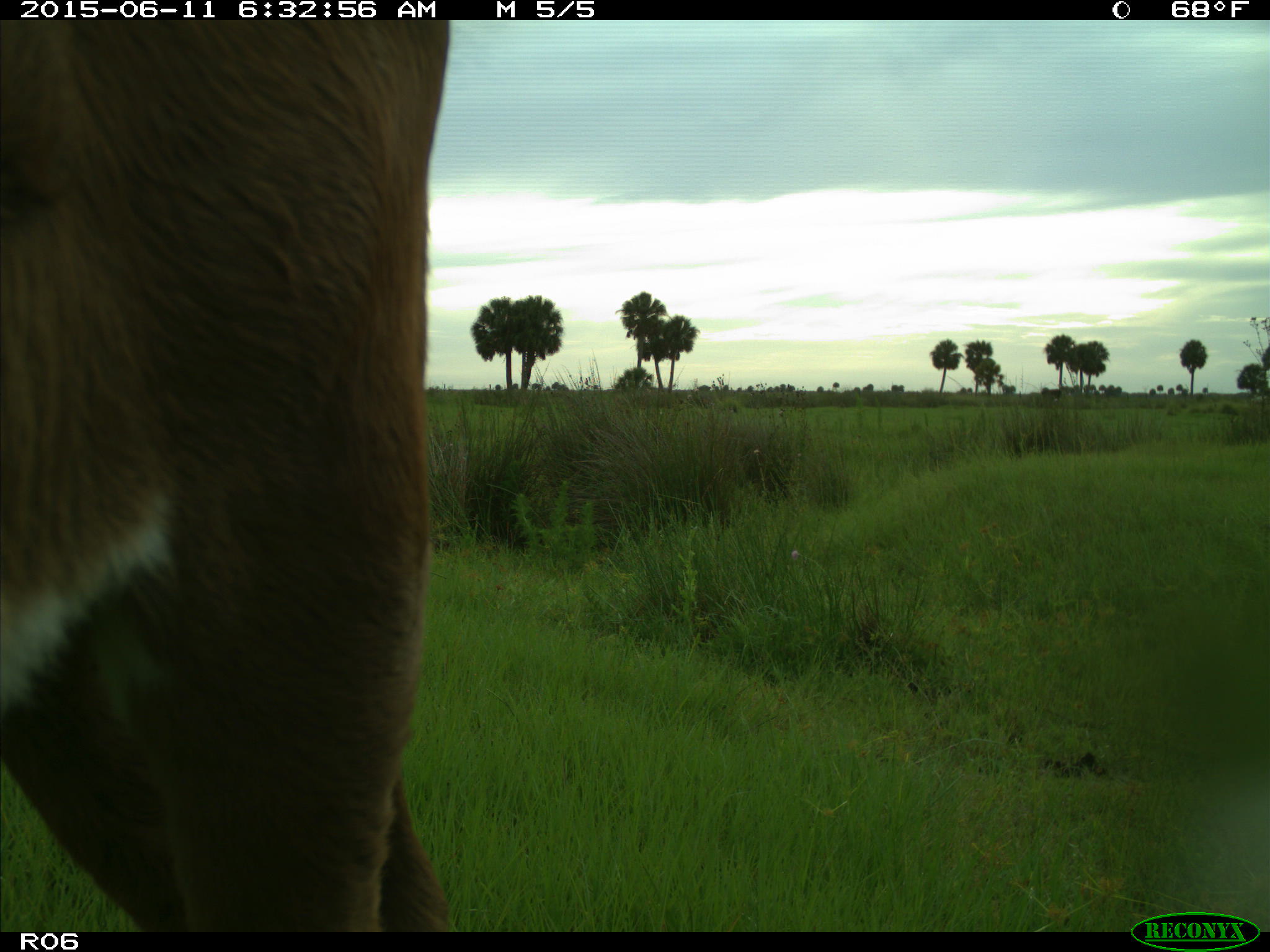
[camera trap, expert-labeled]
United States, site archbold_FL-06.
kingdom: Animalia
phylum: Chordata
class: Mammalia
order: Artiodactyla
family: Bovidae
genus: Bos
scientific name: Bos taurus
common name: domestic cow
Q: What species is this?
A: Bos taurus (domestic cow).